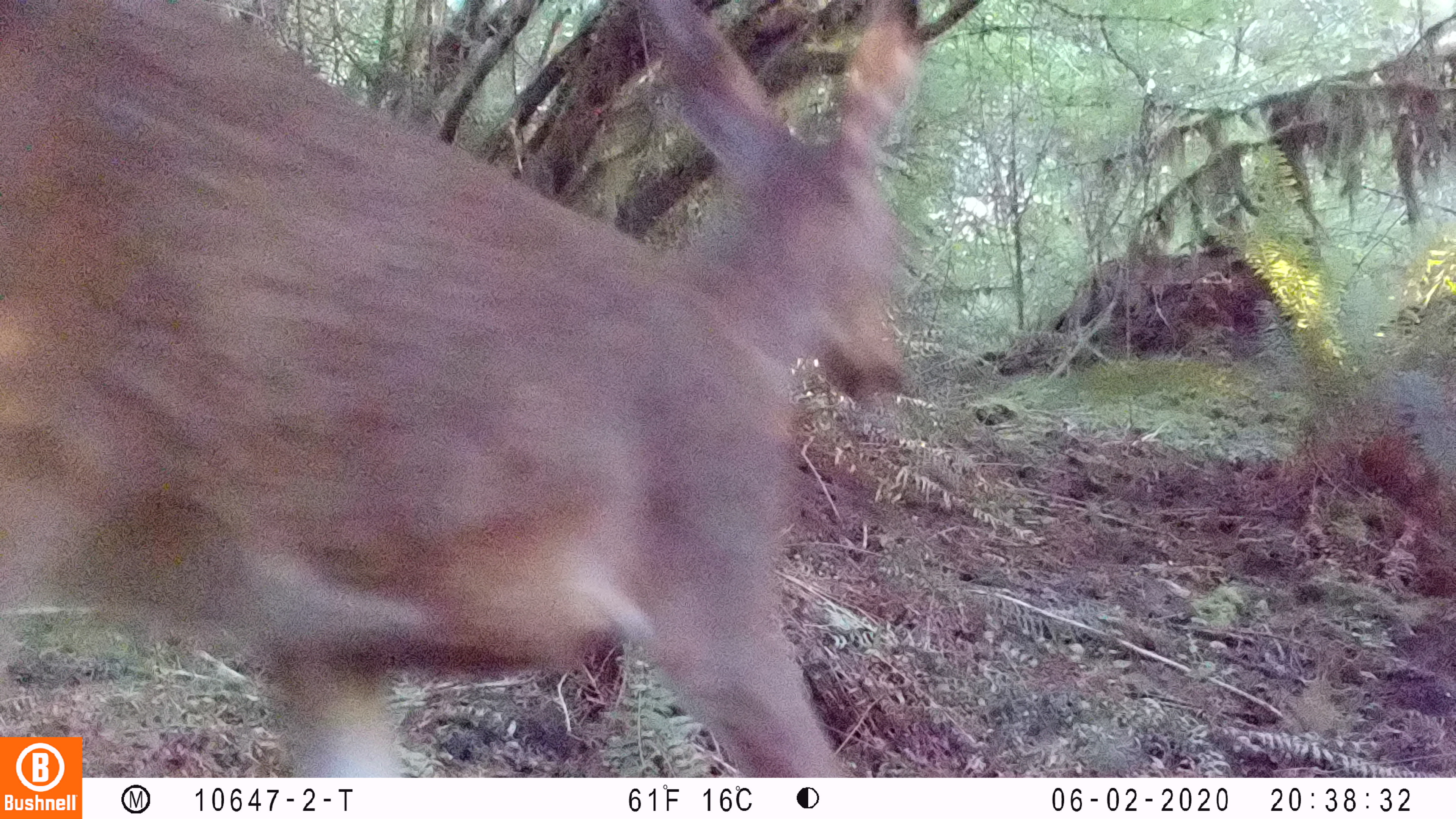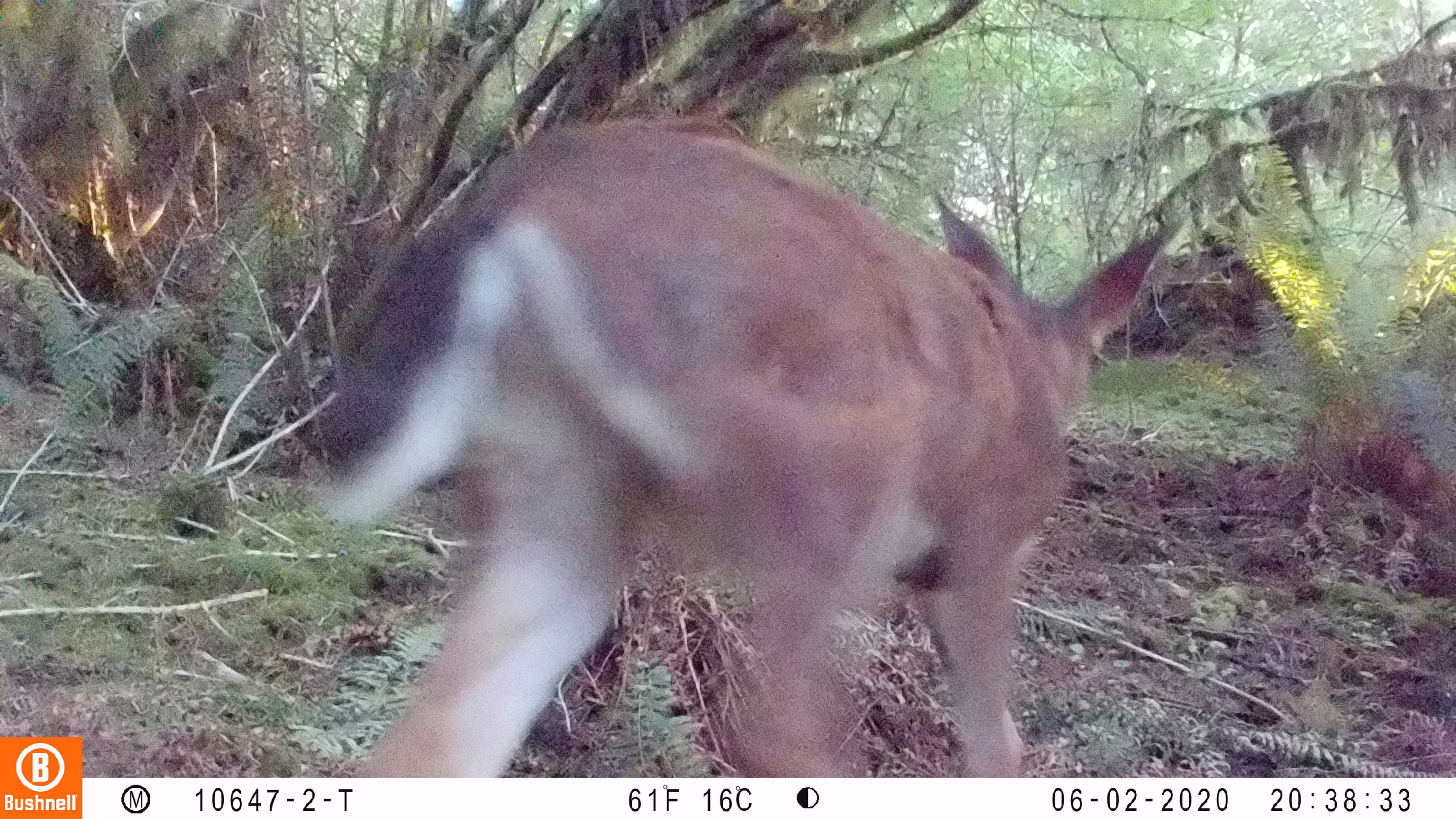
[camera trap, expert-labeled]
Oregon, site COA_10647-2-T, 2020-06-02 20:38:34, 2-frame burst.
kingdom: Animalia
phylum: Chordata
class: Mammalia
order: Artiodactyla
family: Cervidae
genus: Odocoileus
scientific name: Odocoileus hemionus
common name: black-tailed deer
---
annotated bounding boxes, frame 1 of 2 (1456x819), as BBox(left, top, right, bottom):
black-tailed deer: BBox(4, 0, 929, 732)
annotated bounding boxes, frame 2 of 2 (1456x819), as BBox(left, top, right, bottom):
black-tailed deer: BBox(298, 116, 1187, 770)